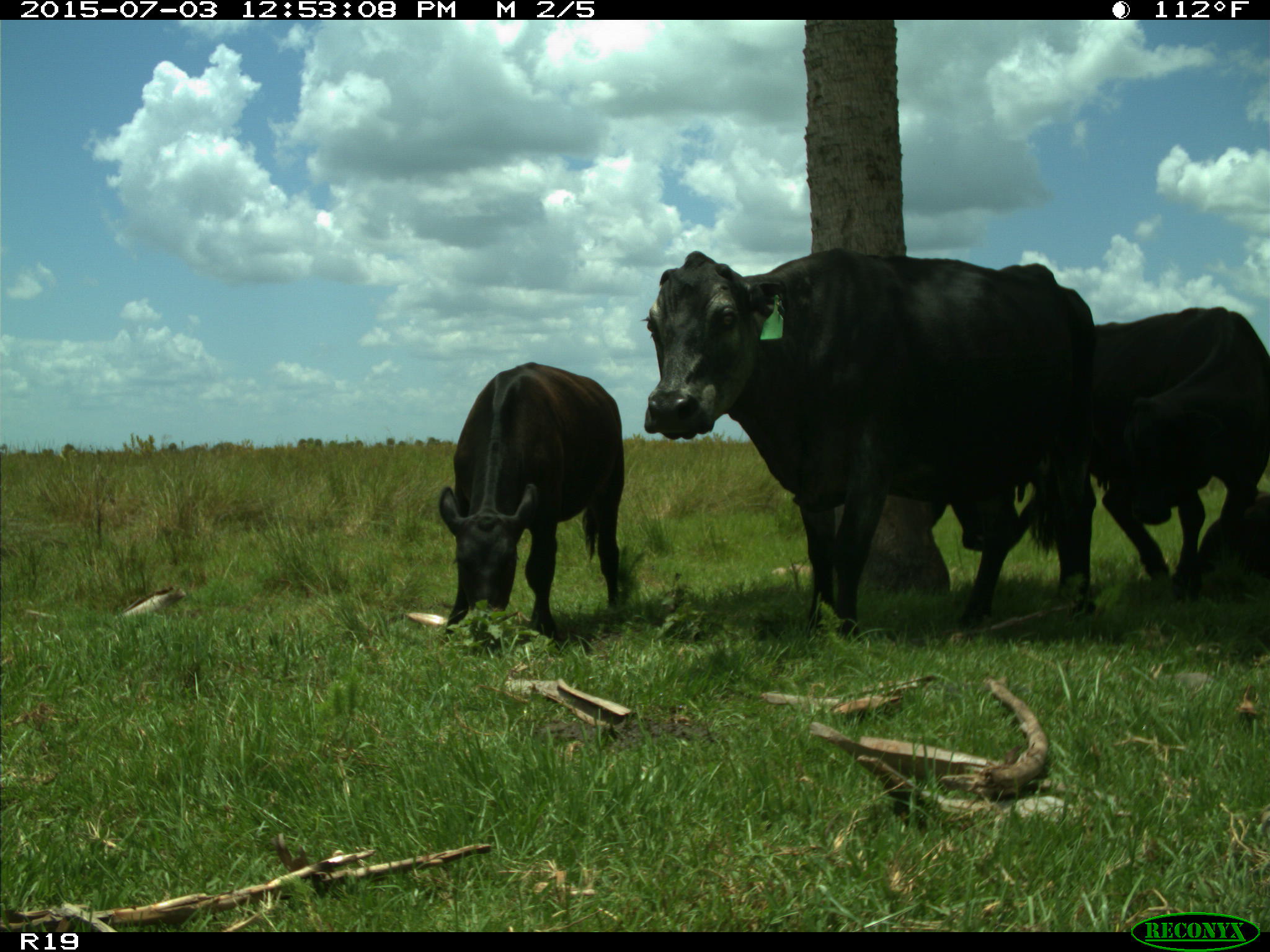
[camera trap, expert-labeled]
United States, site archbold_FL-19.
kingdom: Animalia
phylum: Chordata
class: Mammalia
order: Artiodactyla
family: Bovidae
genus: Bos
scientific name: Bos taurus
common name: domestic cow